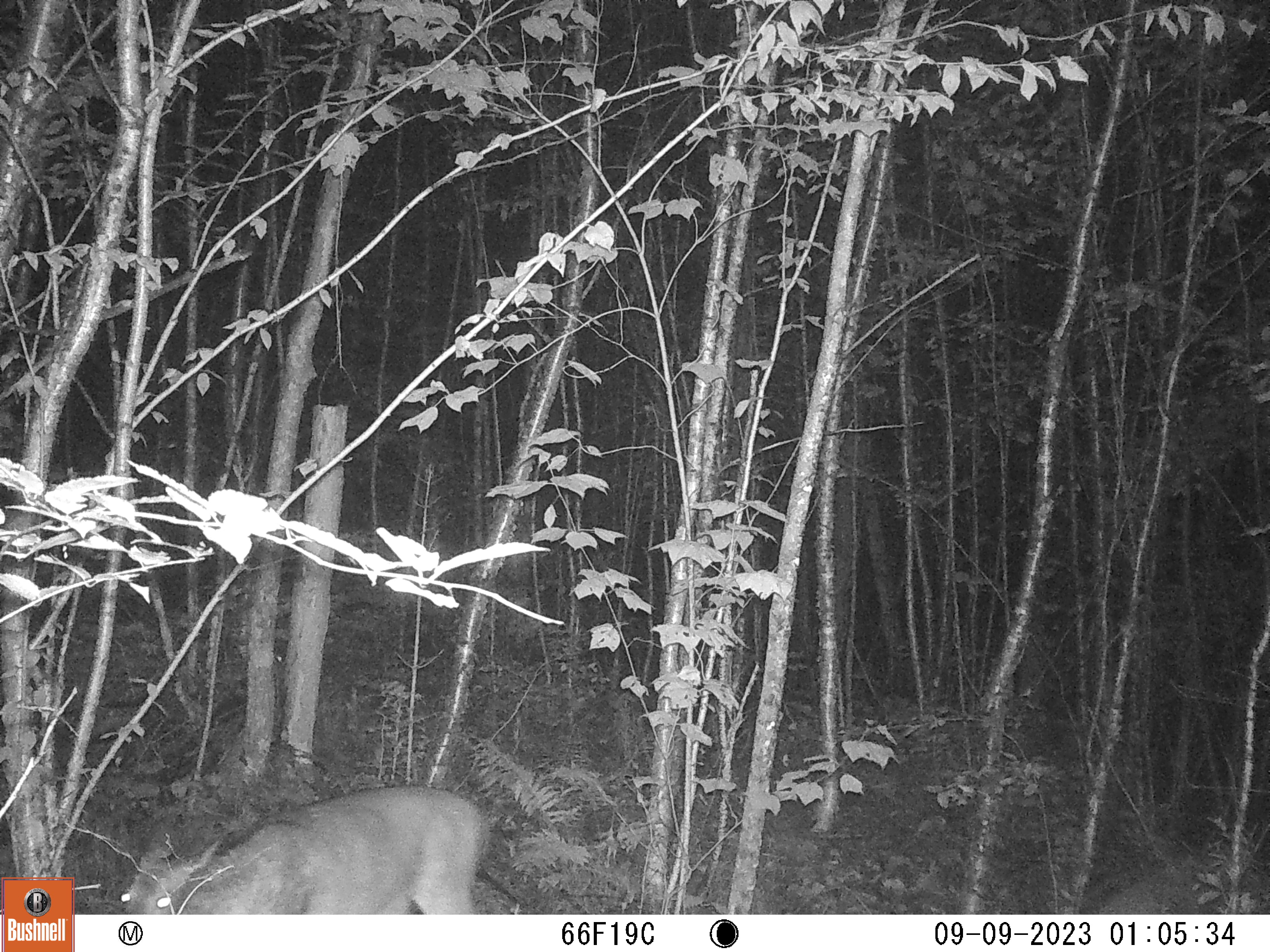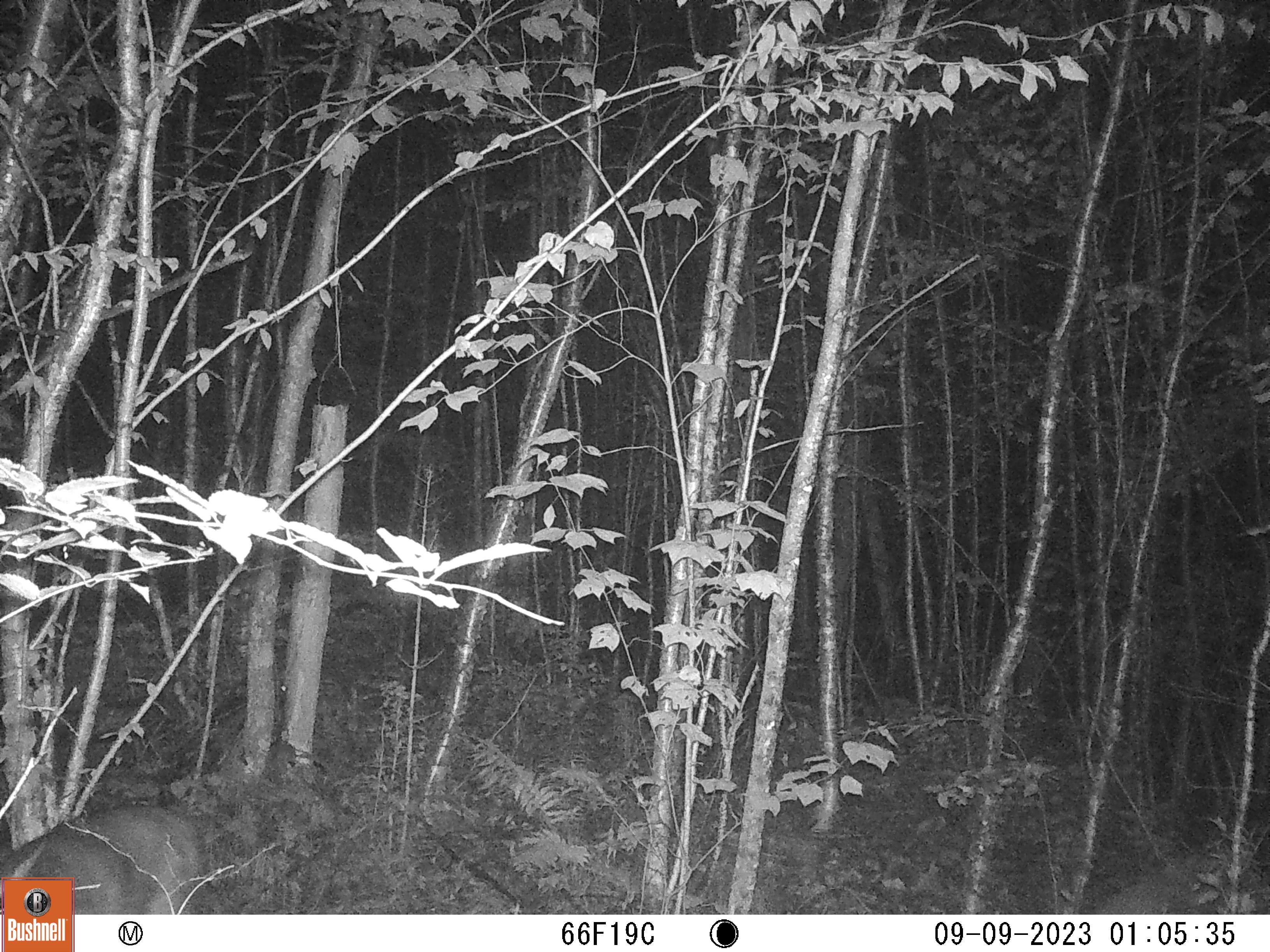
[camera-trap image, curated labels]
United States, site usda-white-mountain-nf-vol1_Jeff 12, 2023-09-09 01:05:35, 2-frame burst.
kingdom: Animalia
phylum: Chordata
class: Mammalia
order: Artiodactyla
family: Cervidae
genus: Odocoileus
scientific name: Odocoileus virginianus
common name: white-tailed deer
White-tailed deer (Odocoileus virginianus).